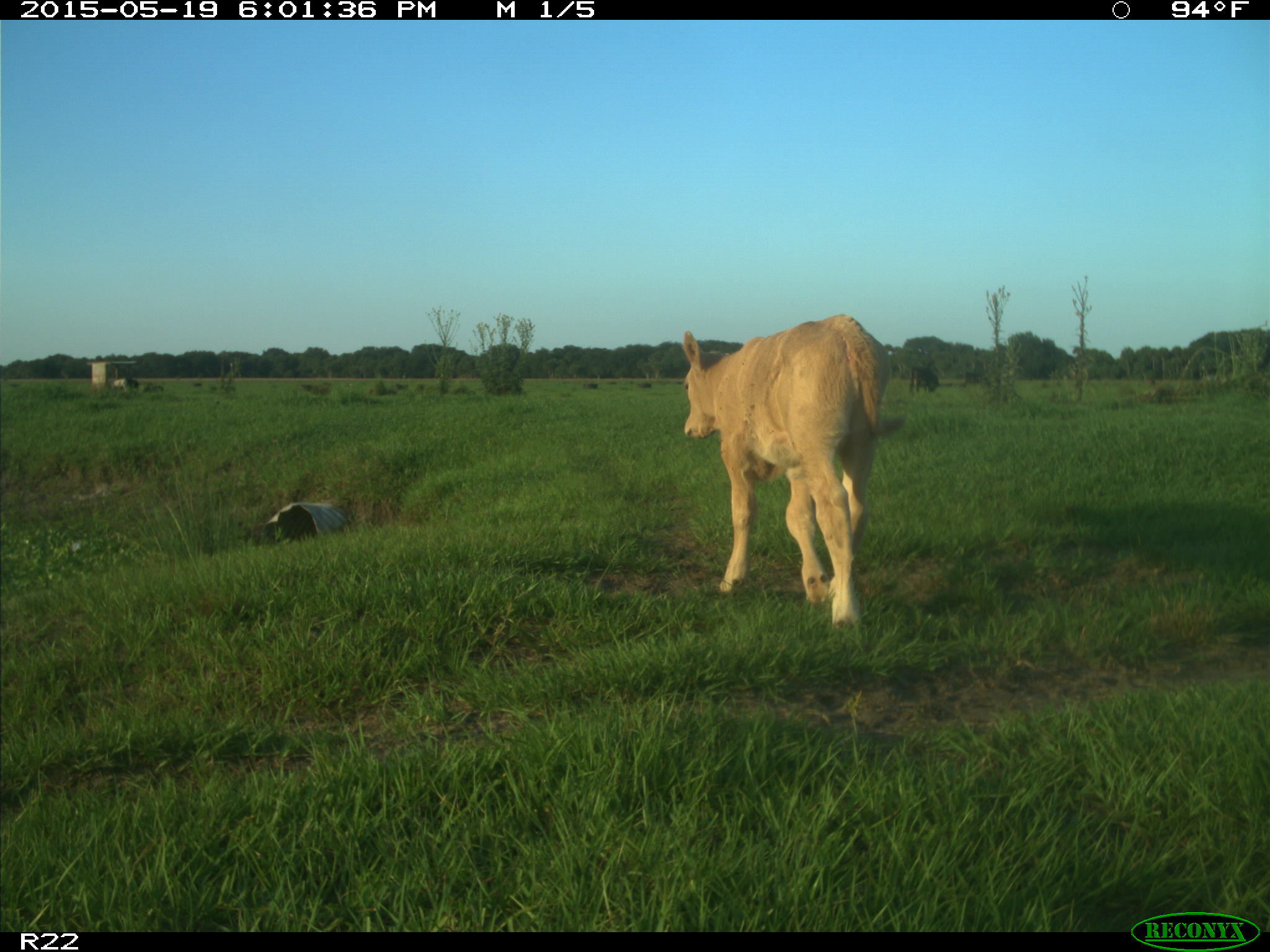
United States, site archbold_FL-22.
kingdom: Animalia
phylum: Chordata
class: Mammalia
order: Artiodactyla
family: Bovidae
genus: Bos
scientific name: Bos taurus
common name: domestic cow